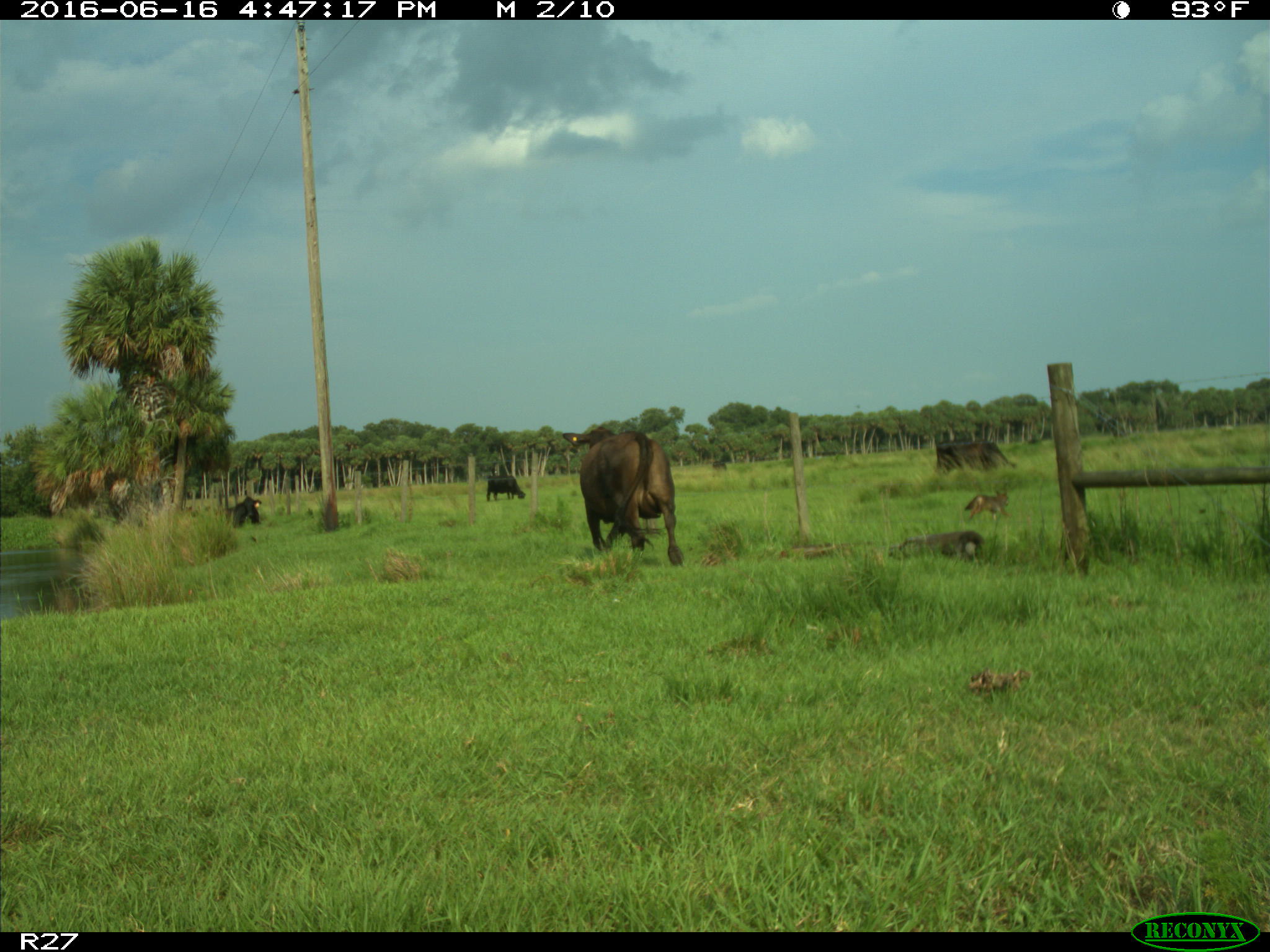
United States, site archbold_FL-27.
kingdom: Animalia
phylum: Chordata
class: Mammalia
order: Artiodactyla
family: Bovidae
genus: Bos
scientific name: Bos taurus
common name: domestic cow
Bos taurus (domestic cow).